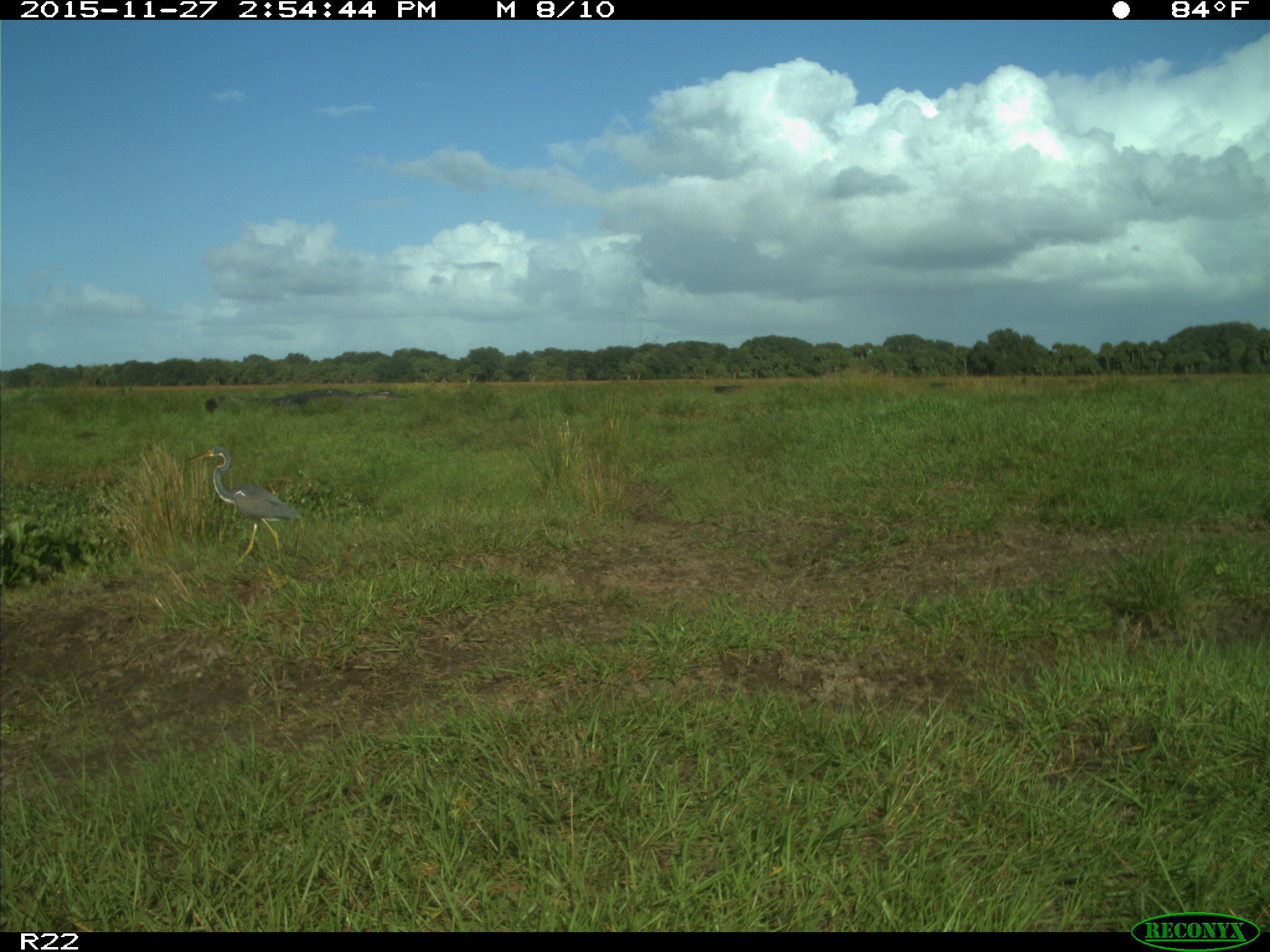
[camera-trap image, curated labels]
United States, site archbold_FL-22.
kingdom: Animalia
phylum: Chordata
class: Aves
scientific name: Aves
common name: birds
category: unidentified bird